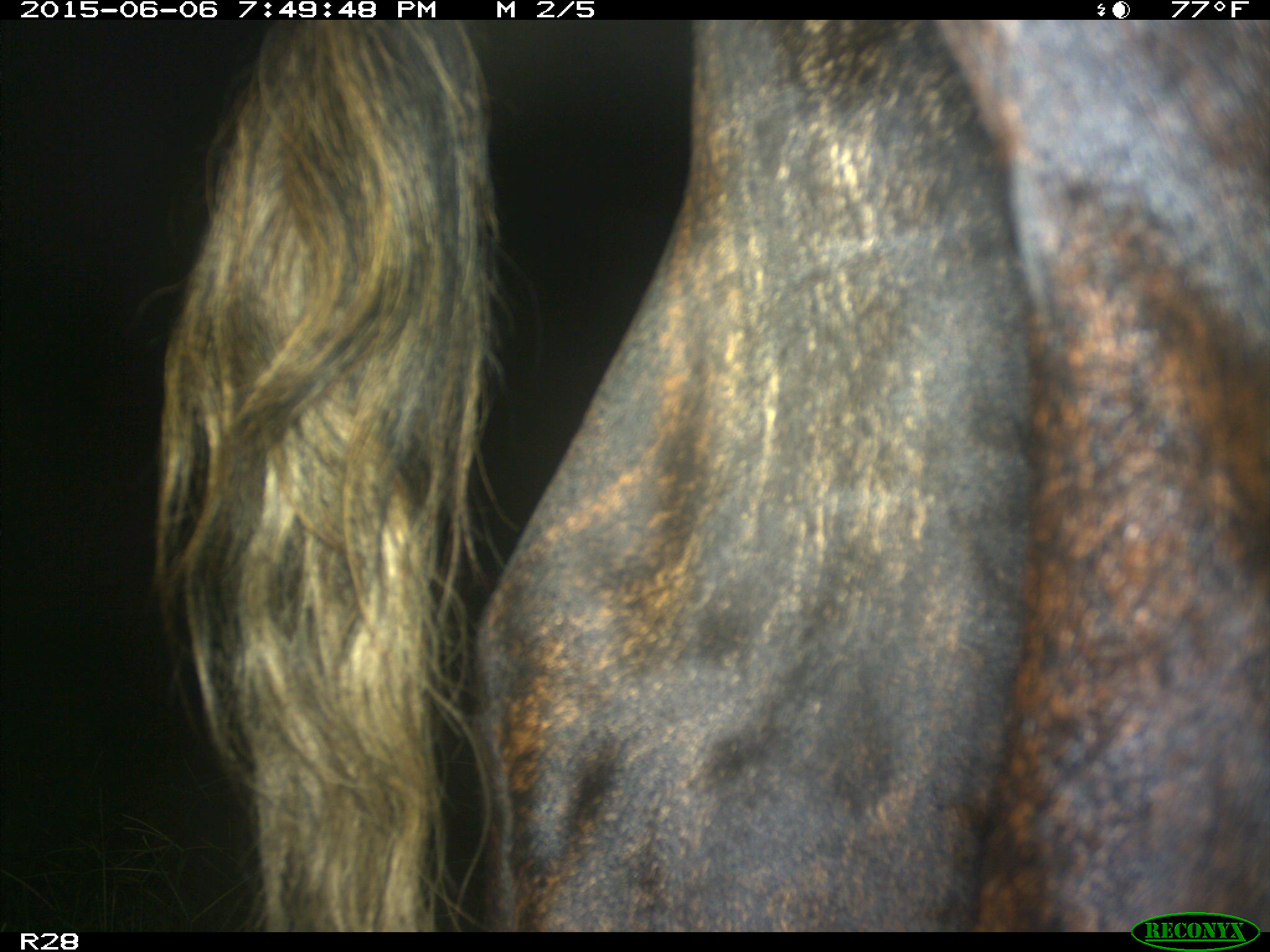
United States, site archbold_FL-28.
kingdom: Animalia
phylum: Chordata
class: Mammalia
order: Artiodactyla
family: Bovidae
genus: Bos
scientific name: Bos taurus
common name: domestic cow